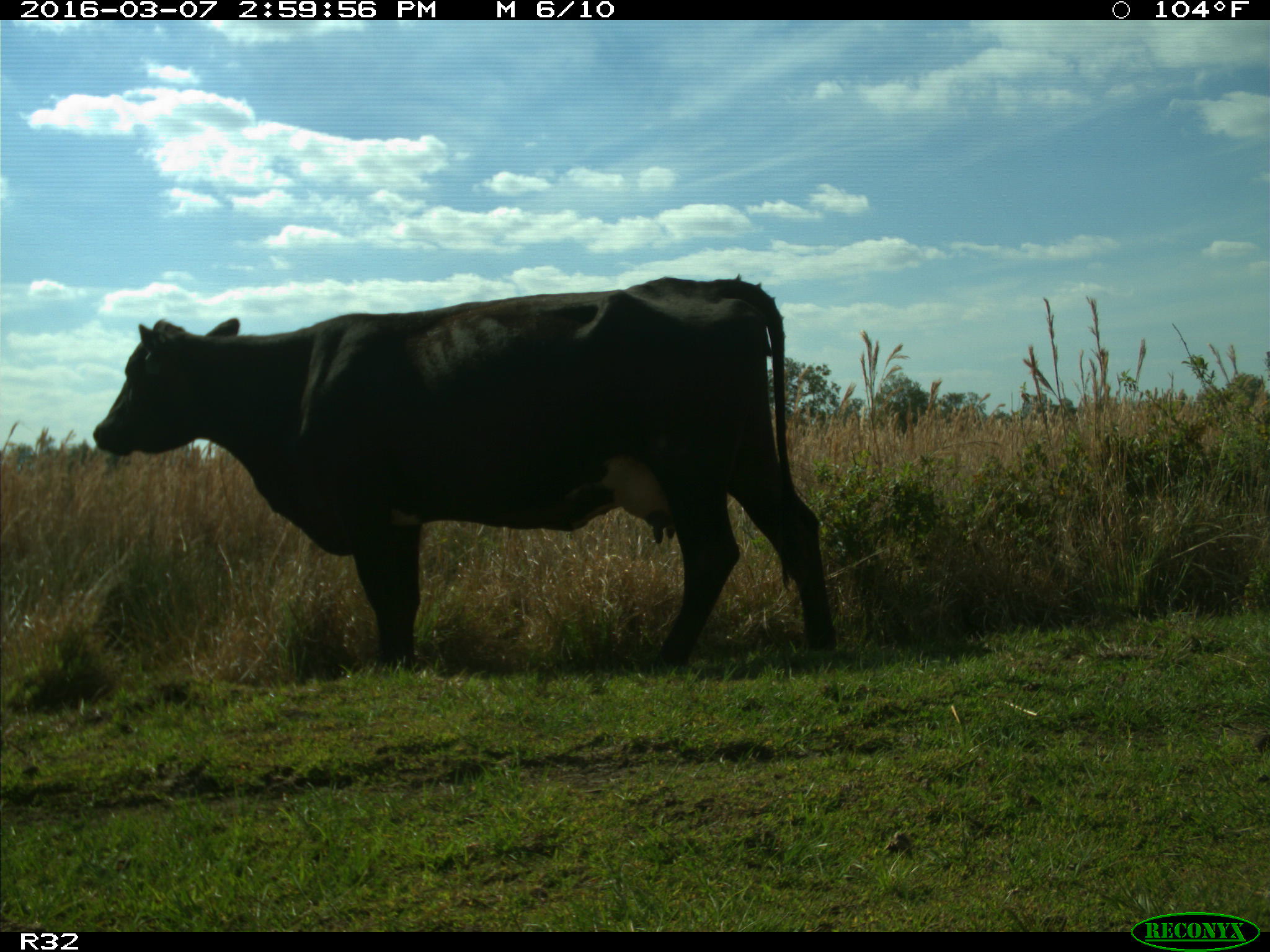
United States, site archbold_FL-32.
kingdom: Animalia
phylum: Chordata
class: Mammalia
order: Artiodactyla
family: Bovidae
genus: Bos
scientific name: Bos taurus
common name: domestic cow